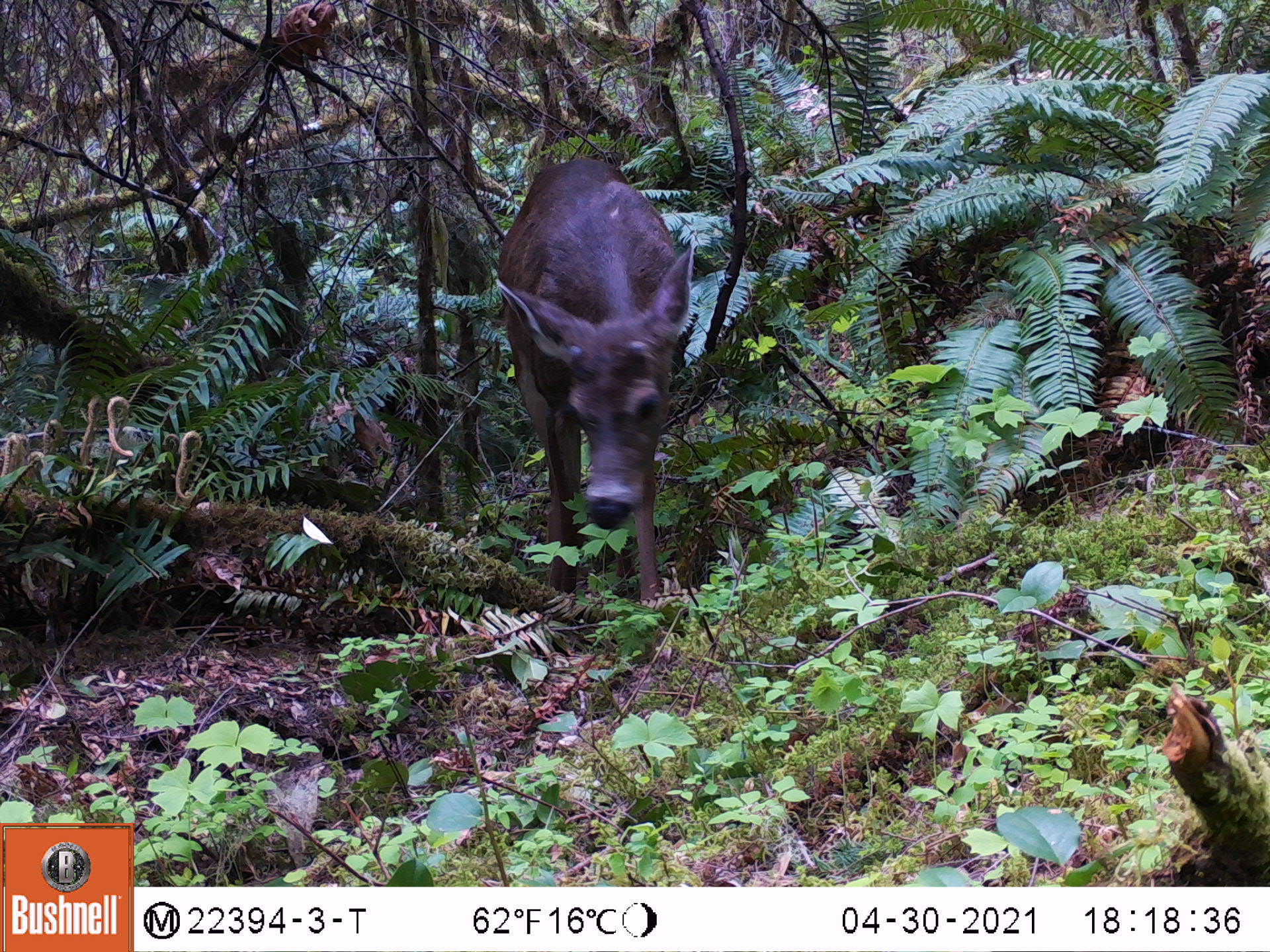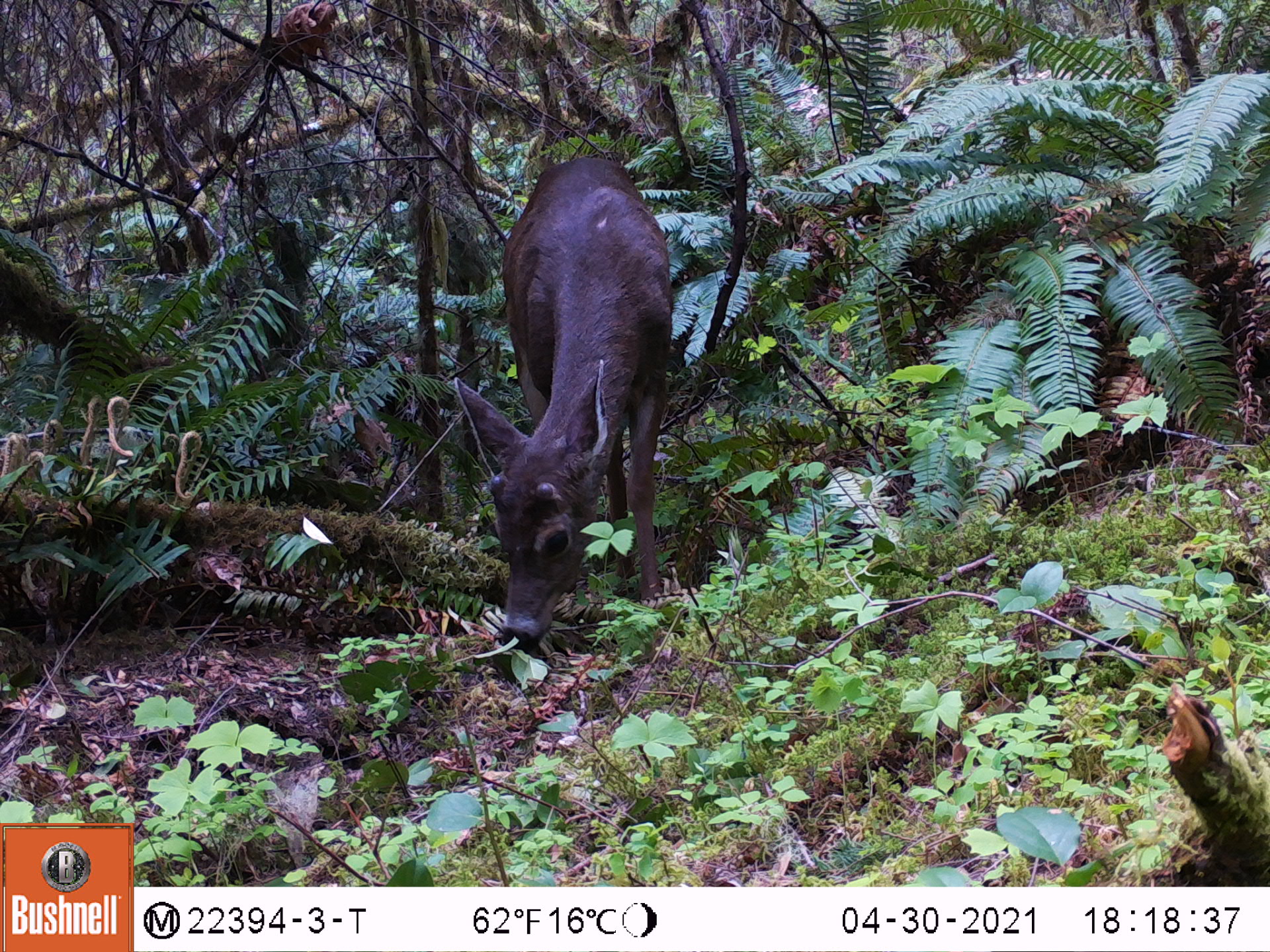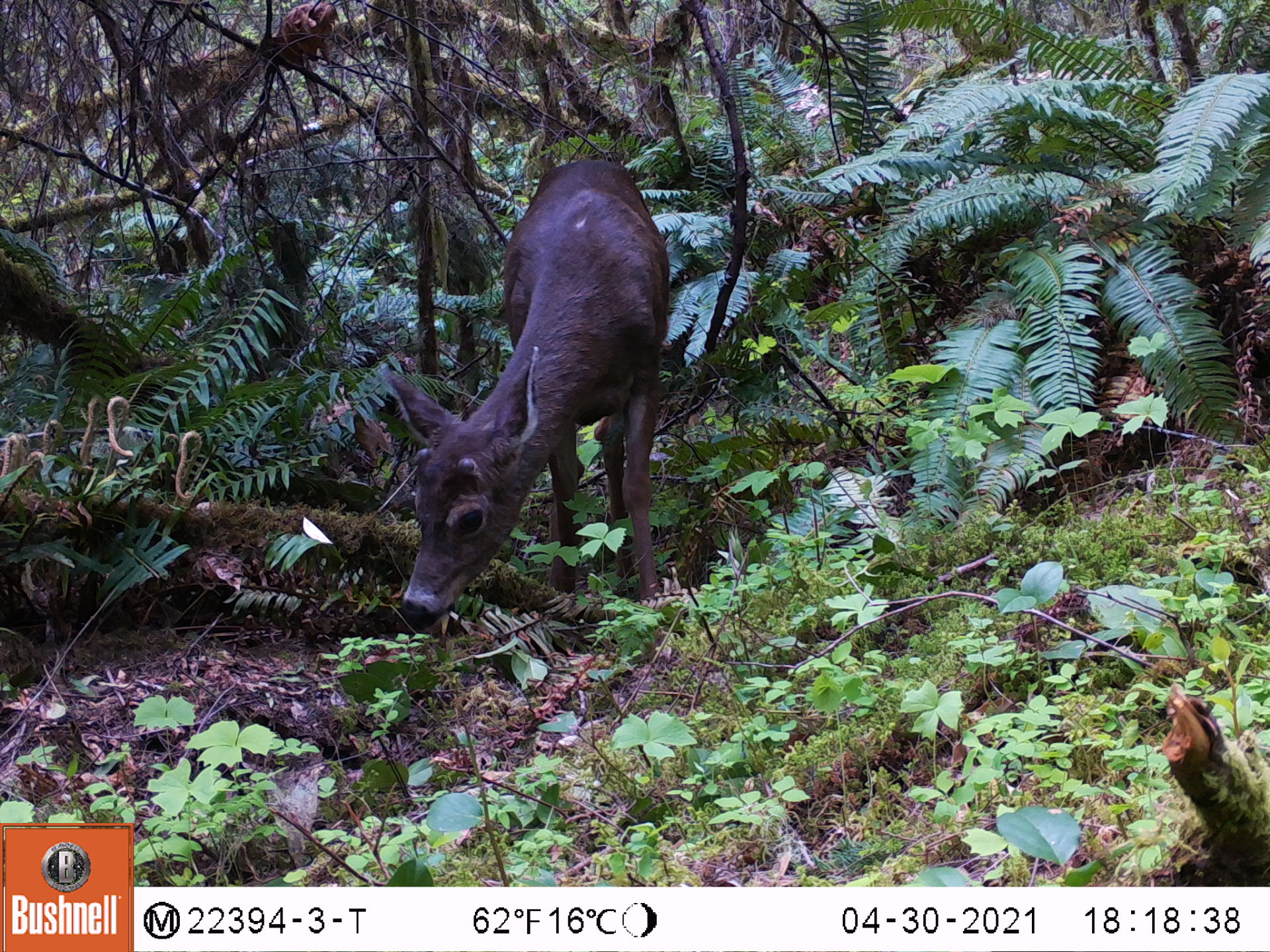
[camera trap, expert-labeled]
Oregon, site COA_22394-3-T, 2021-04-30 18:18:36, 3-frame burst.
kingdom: Animalia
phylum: Chordata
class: Mammalia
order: Artiodactyla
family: Cervidae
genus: Odocoileus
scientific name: Odocoileus hemionus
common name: black-tailed deer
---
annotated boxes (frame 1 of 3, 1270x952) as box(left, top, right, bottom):
black-tailed deer: box(468, 117, 729, 654)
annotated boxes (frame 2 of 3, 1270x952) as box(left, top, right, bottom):
black-tailed deer: box(449, 129, 712, 681)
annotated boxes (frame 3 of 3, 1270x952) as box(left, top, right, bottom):
black-tailed deer: box(372, 132, 711, 661)